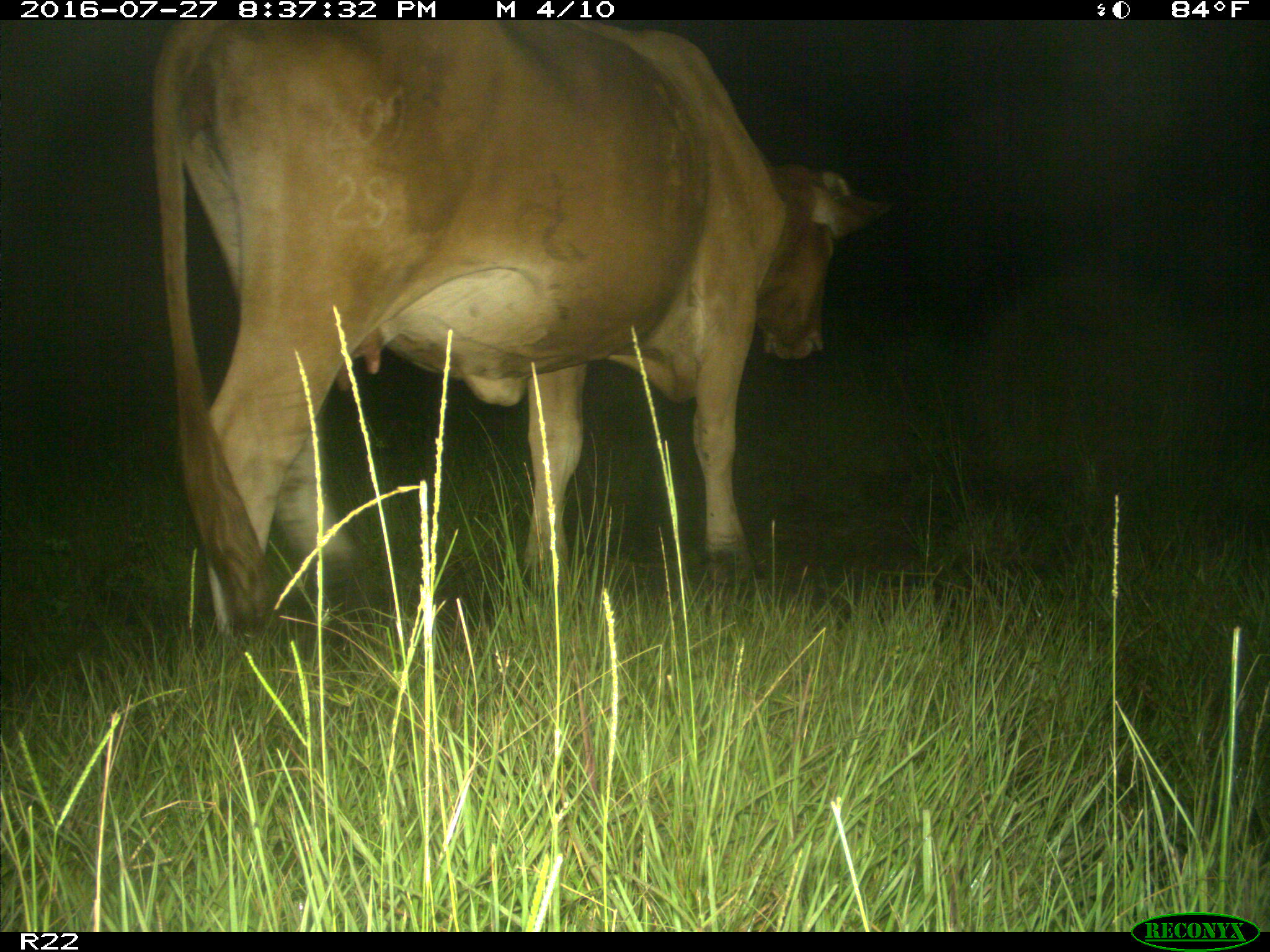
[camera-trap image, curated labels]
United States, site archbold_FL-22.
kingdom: Animalia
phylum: Chordata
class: Mammalia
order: Artiodactyla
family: Bovidae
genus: Bos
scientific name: Bos taurus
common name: domestic cow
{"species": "Bos taurus (domestic cow)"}